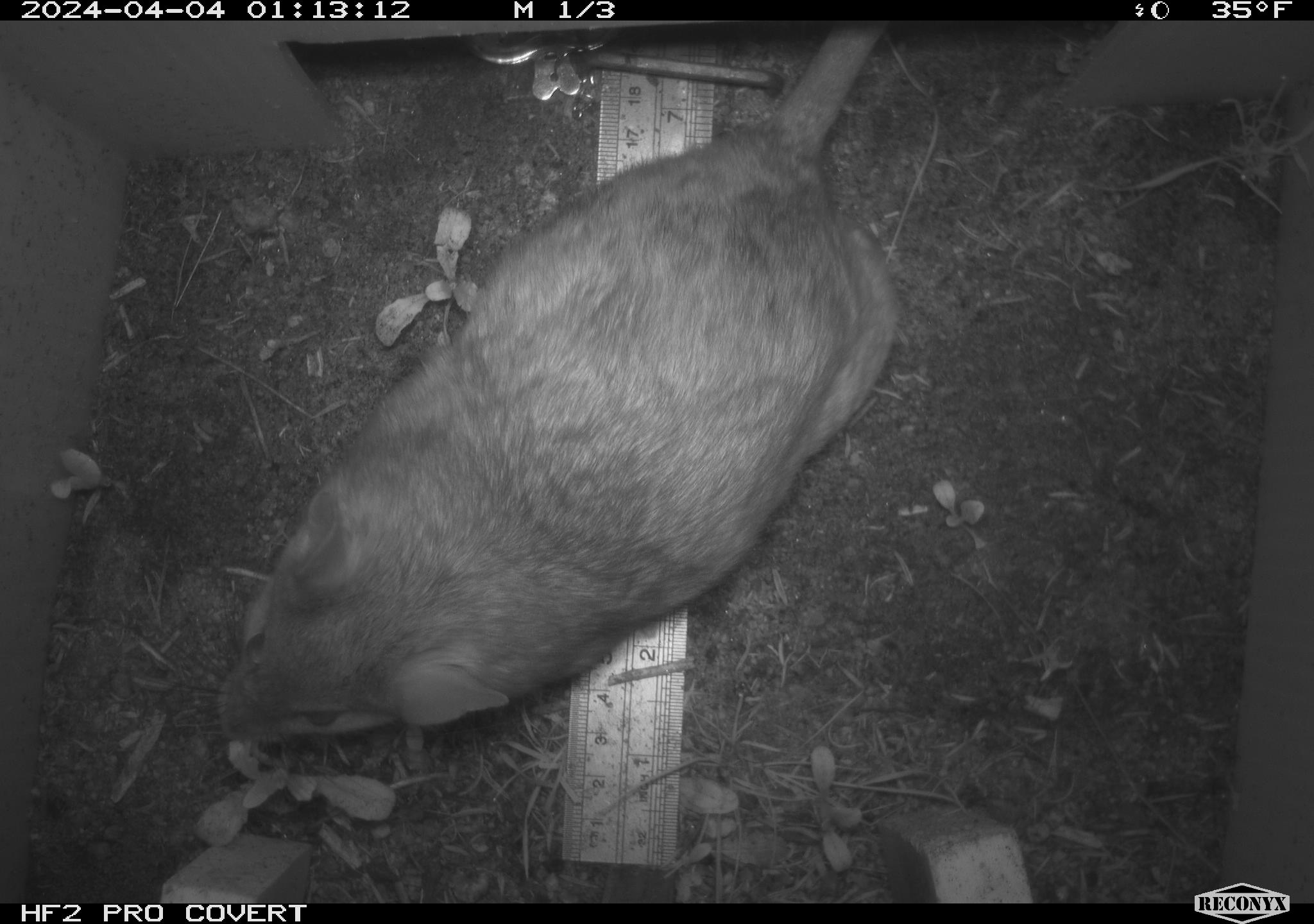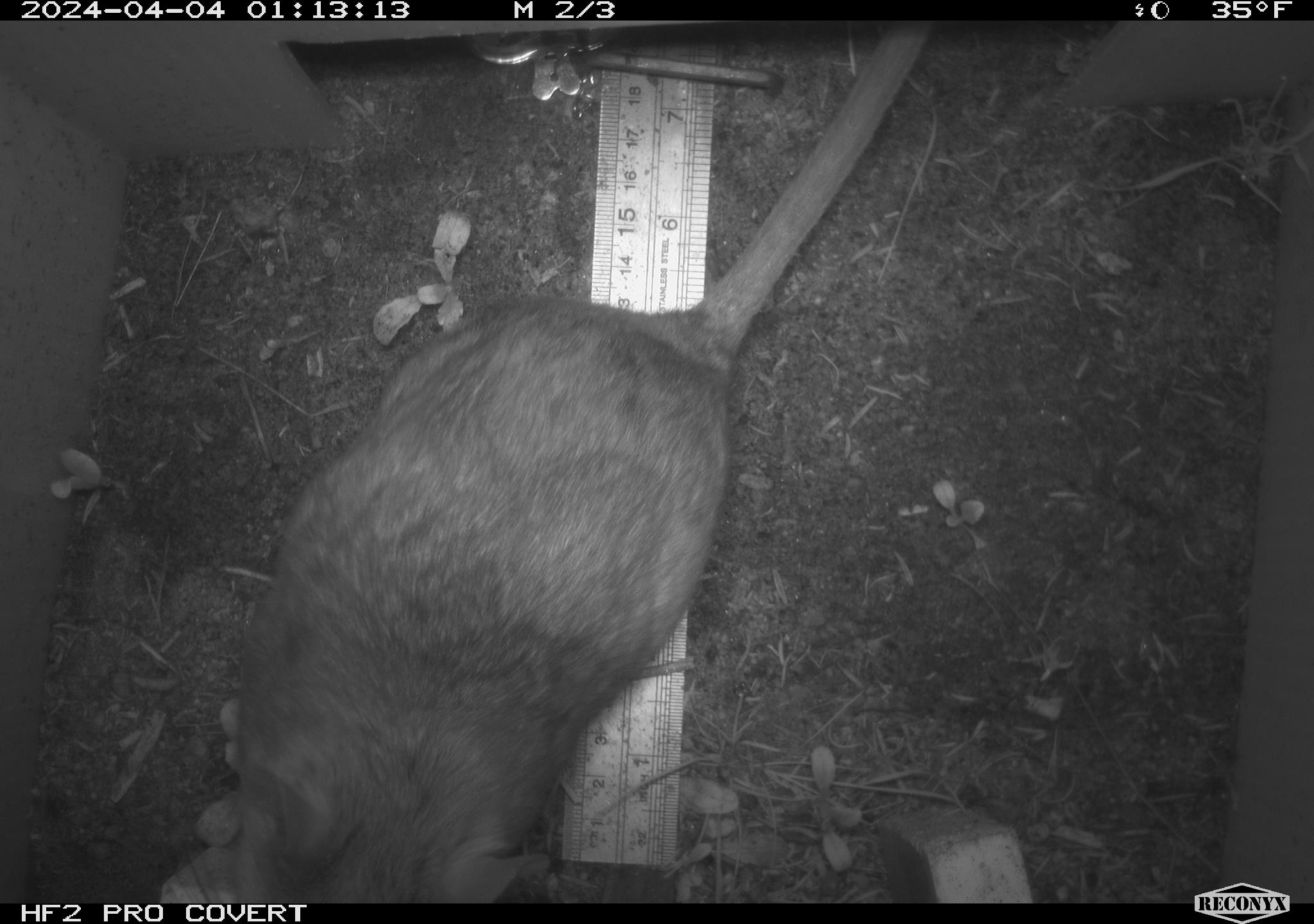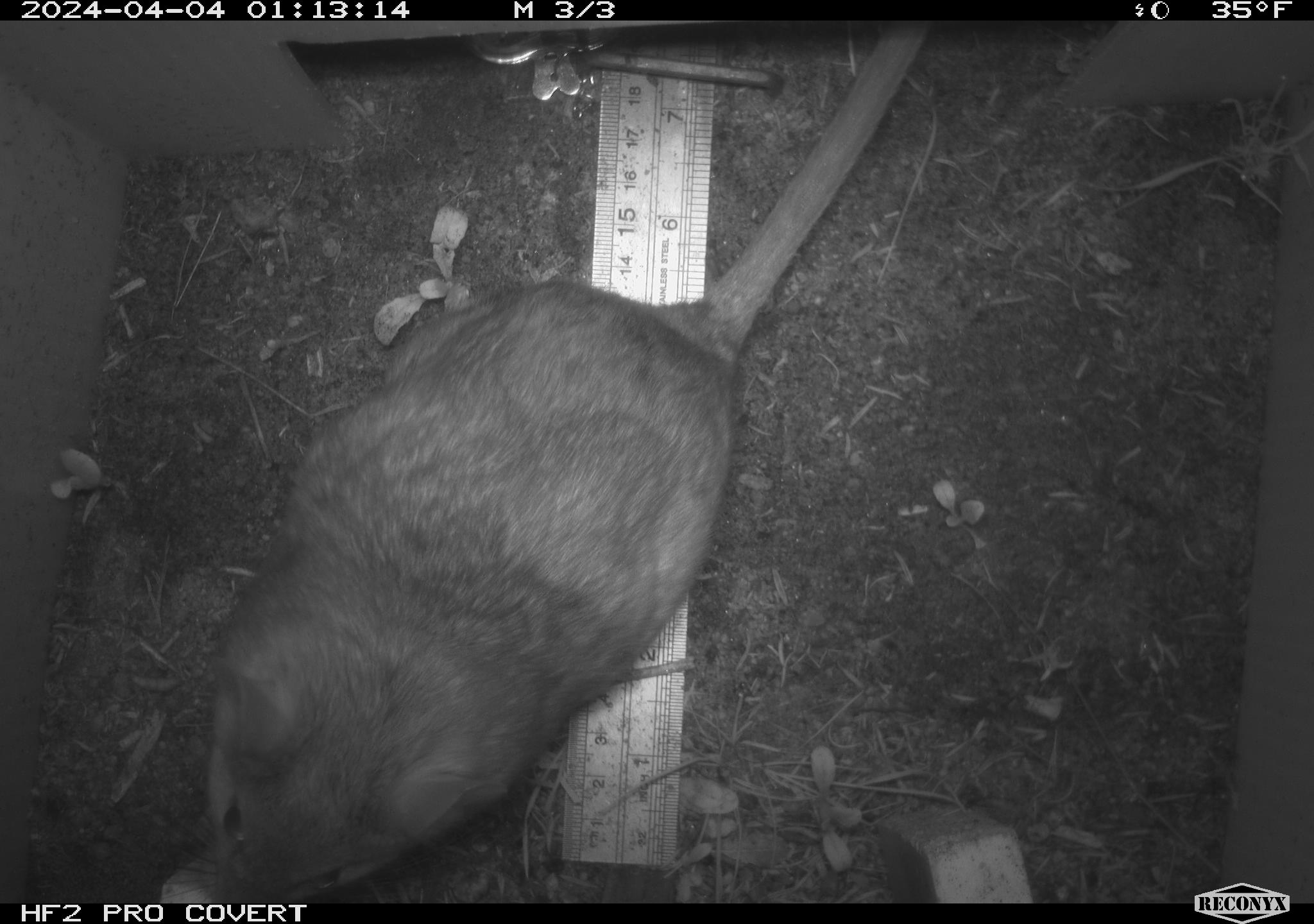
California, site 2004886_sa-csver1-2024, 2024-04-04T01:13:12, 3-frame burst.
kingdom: Animalia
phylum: Chordata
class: Mammalia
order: Rodentia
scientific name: Rodentia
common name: rodent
Rodent (Rodentia).